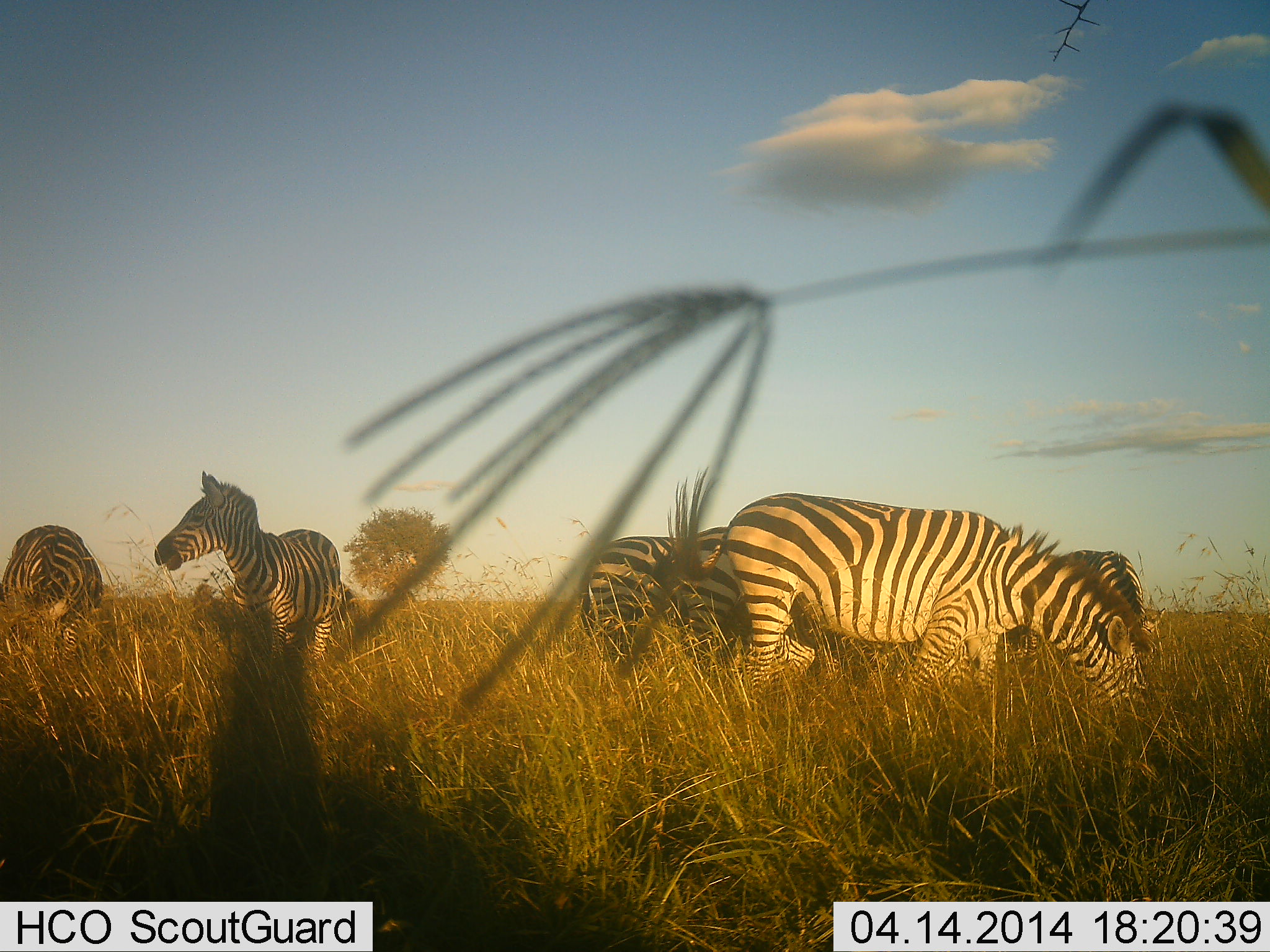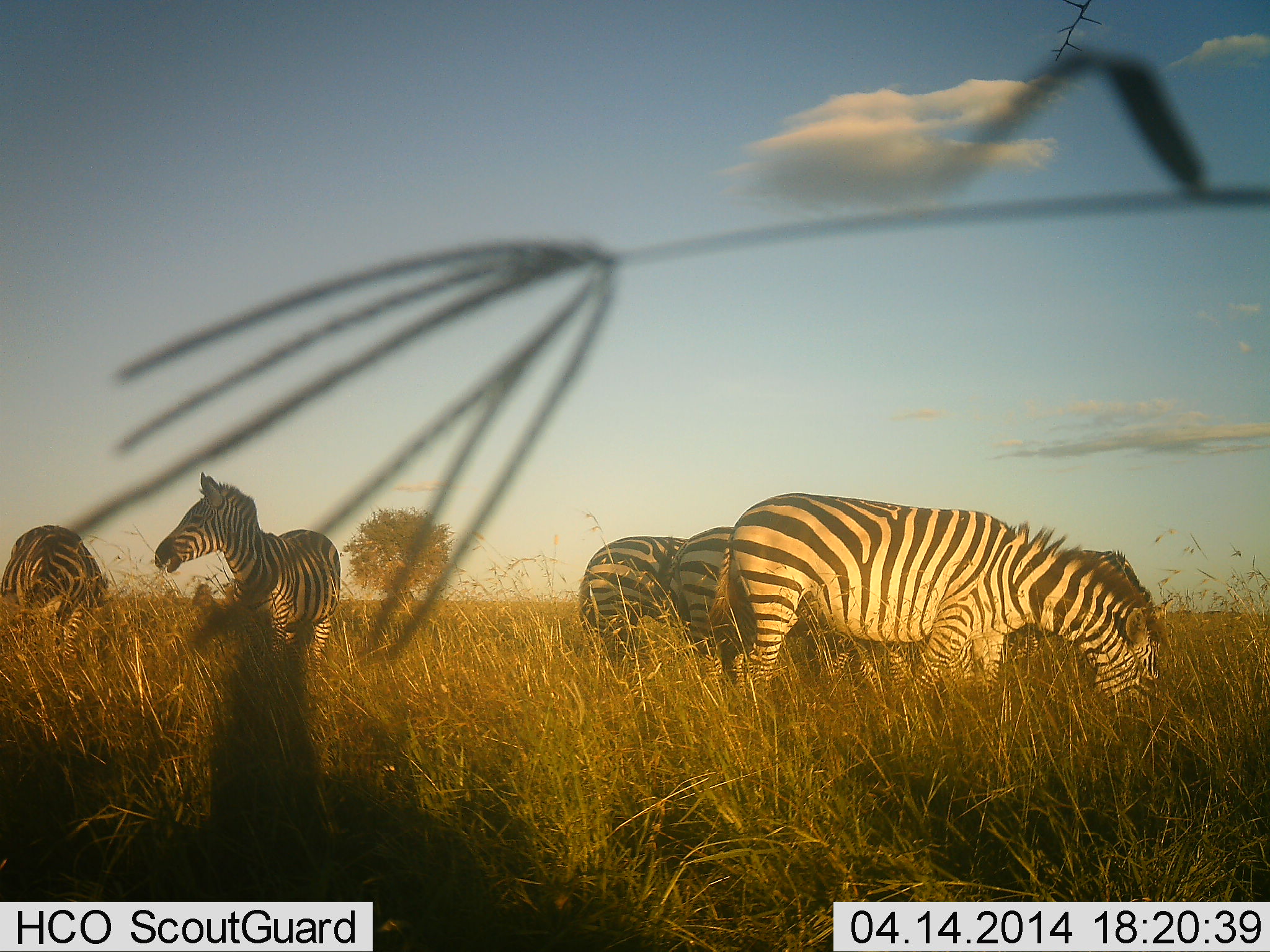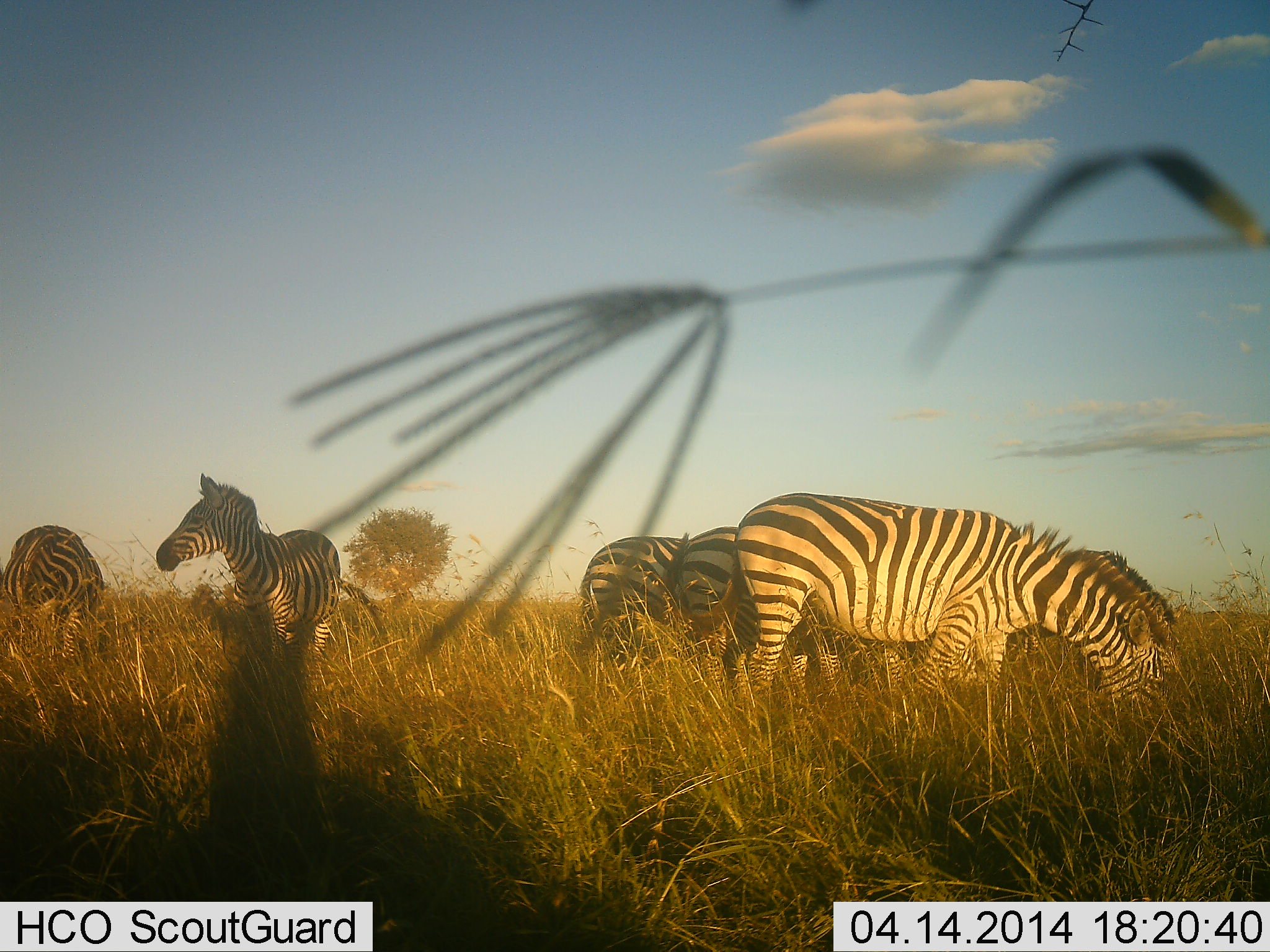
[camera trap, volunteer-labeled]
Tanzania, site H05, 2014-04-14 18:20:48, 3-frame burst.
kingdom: Animalia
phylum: Chordata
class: Mammalia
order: Perissodactyla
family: Equidae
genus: Equus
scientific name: Equus quagga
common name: plains zebra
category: zebra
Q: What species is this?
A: Zebra (plains zebra) (Equus quagga).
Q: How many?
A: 6.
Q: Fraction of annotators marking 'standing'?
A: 80%.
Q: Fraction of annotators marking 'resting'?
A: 0%.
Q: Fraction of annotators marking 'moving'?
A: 0%.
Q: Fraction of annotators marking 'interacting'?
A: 0%.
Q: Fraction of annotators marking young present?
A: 0%.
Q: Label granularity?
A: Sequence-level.